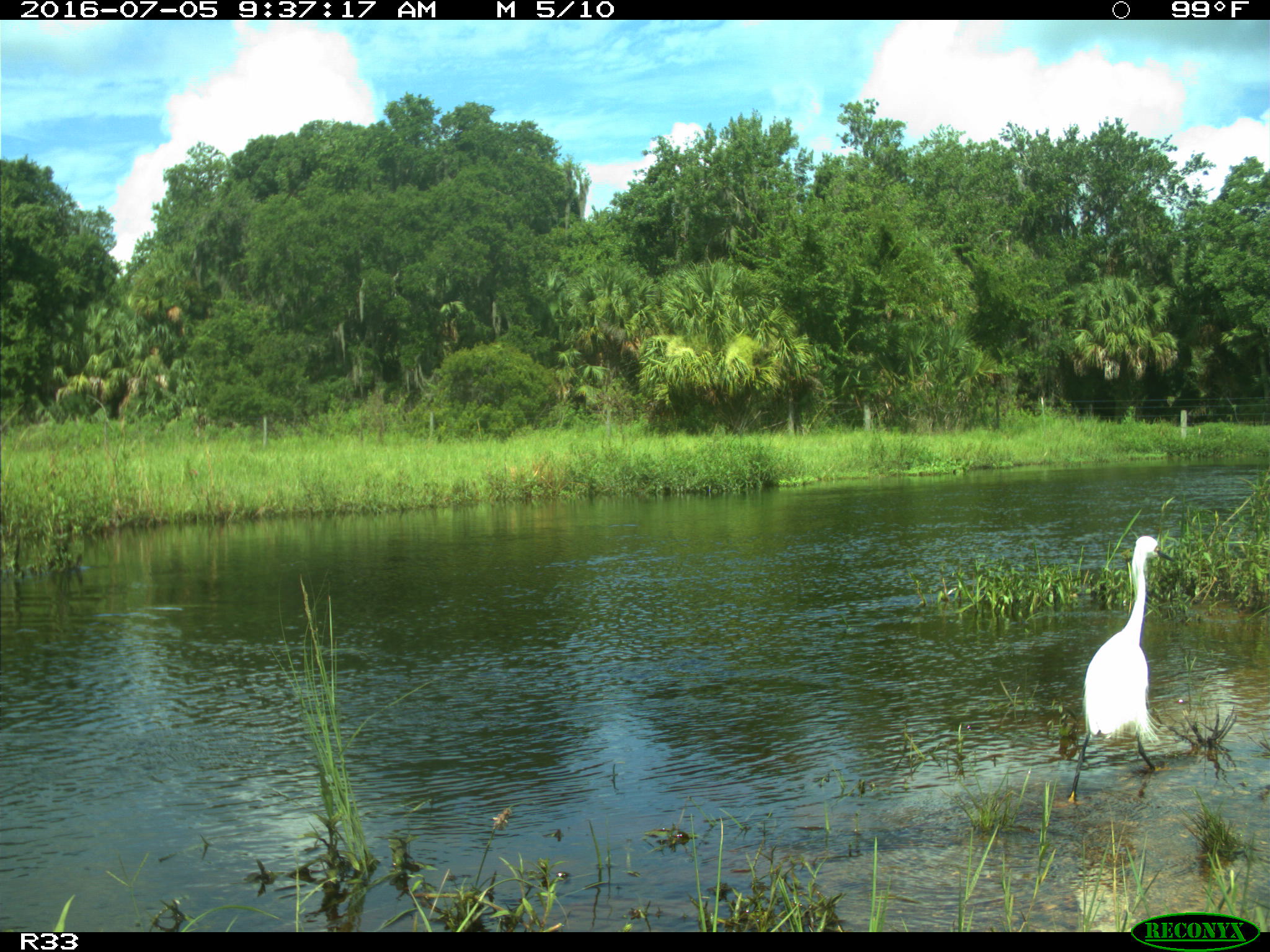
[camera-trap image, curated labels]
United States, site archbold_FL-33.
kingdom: Animalia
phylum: Chordata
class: Aves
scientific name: Aves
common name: birds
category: unidentified bird